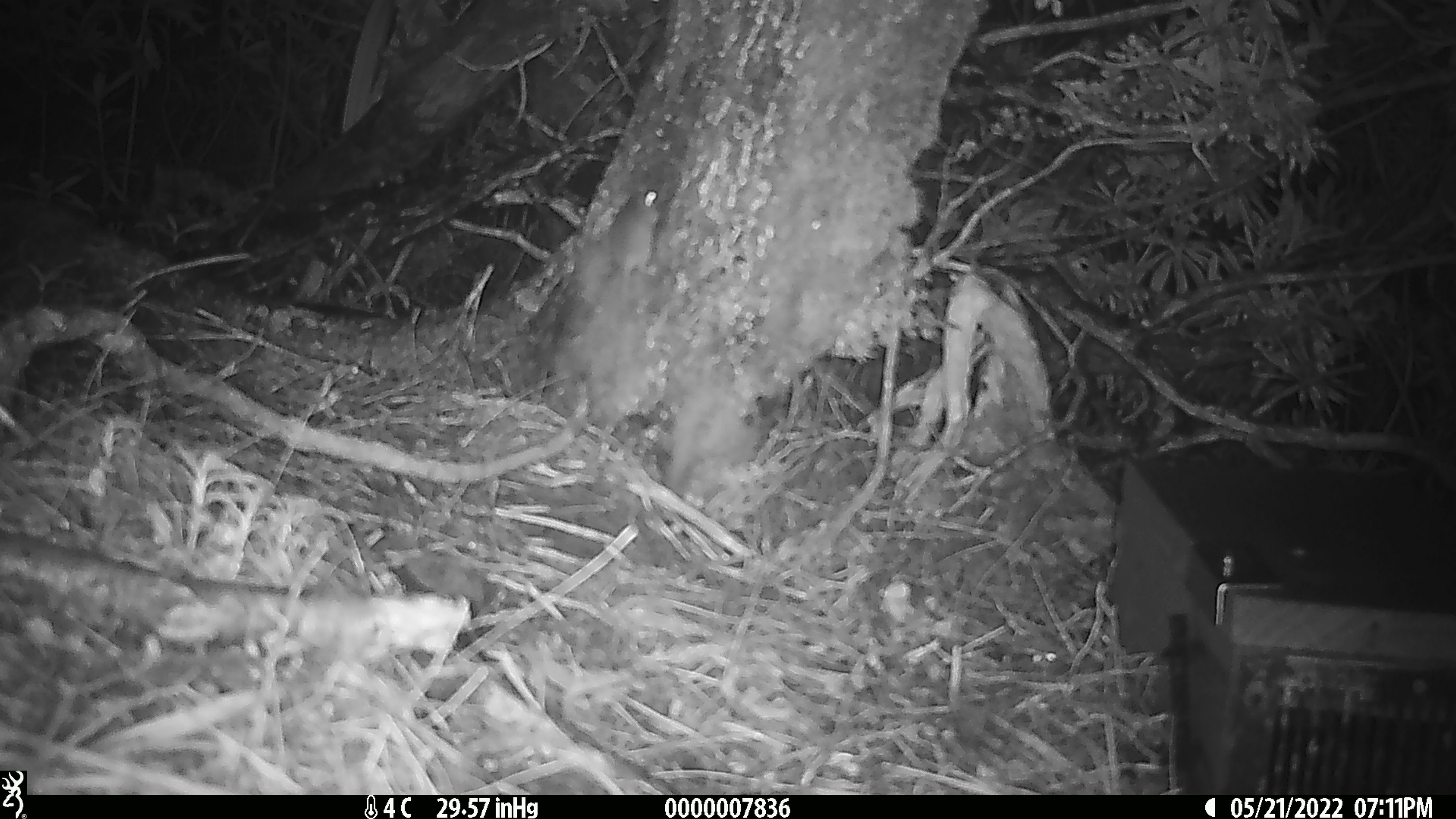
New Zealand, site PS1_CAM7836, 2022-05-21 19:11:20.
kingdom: Animalia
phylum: Chordata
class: Mammalia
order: Rodentia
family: Muridae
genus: Mus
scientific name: Mus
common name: mouse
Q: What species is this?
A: Mouse (Mus).